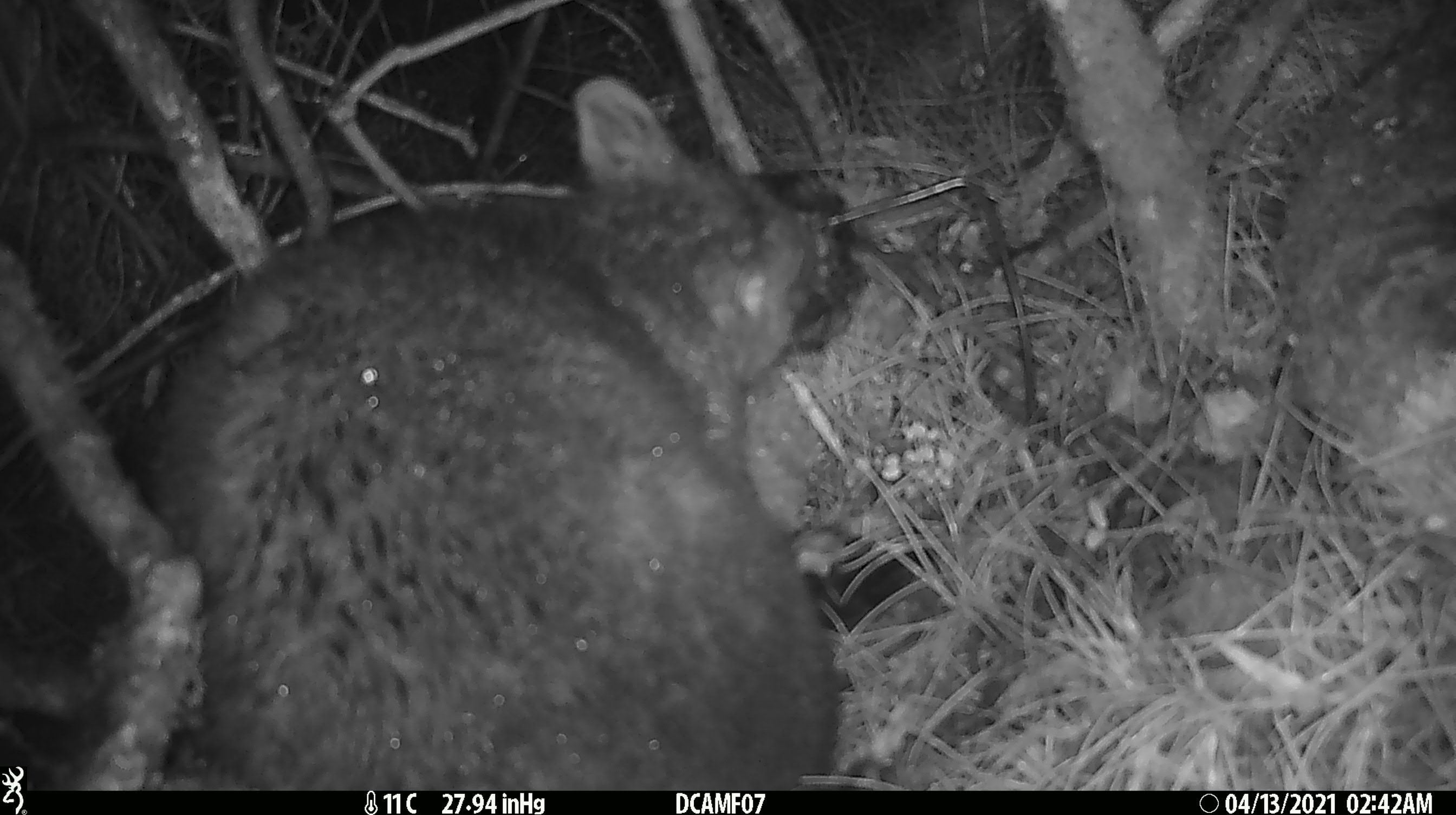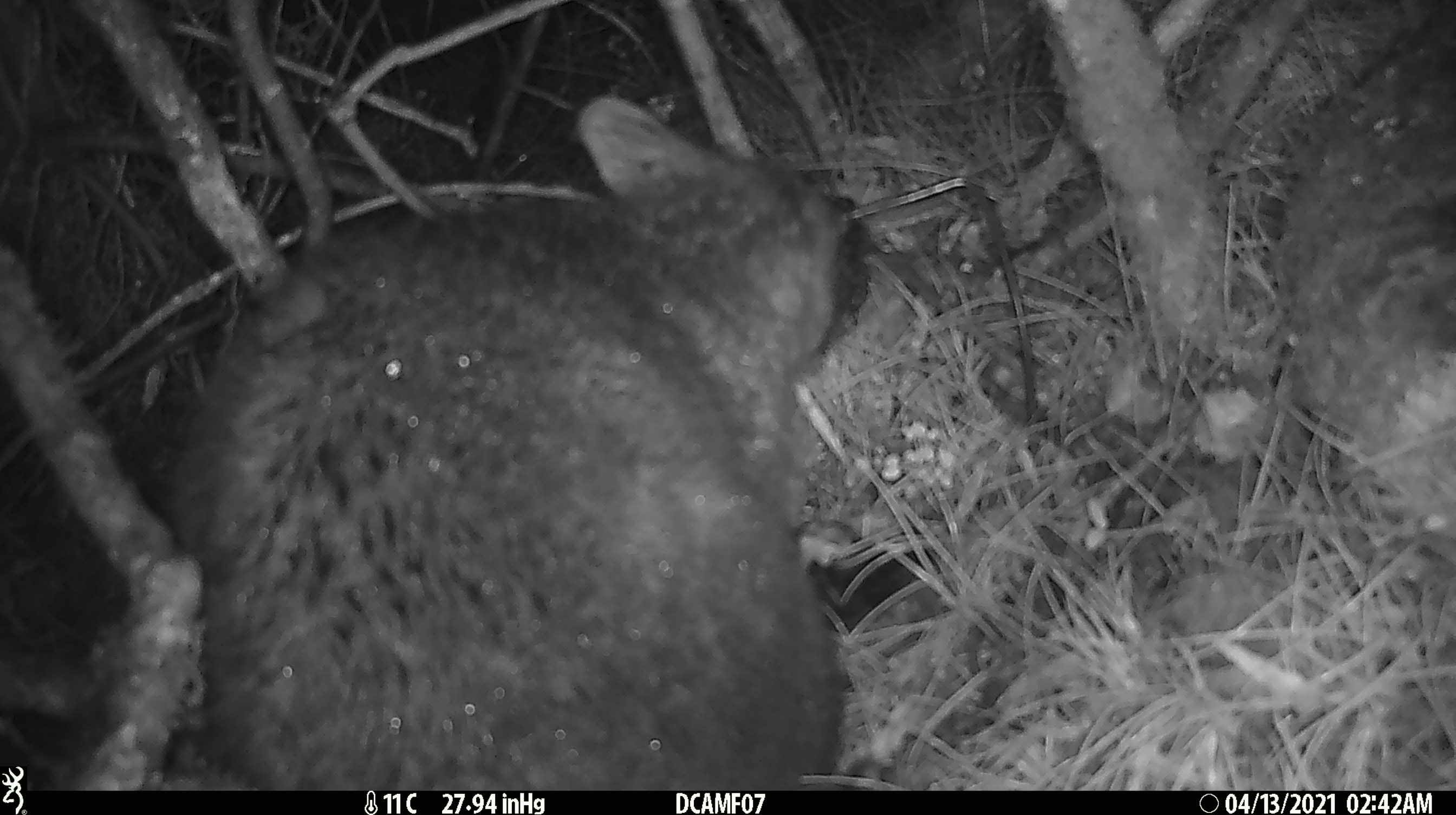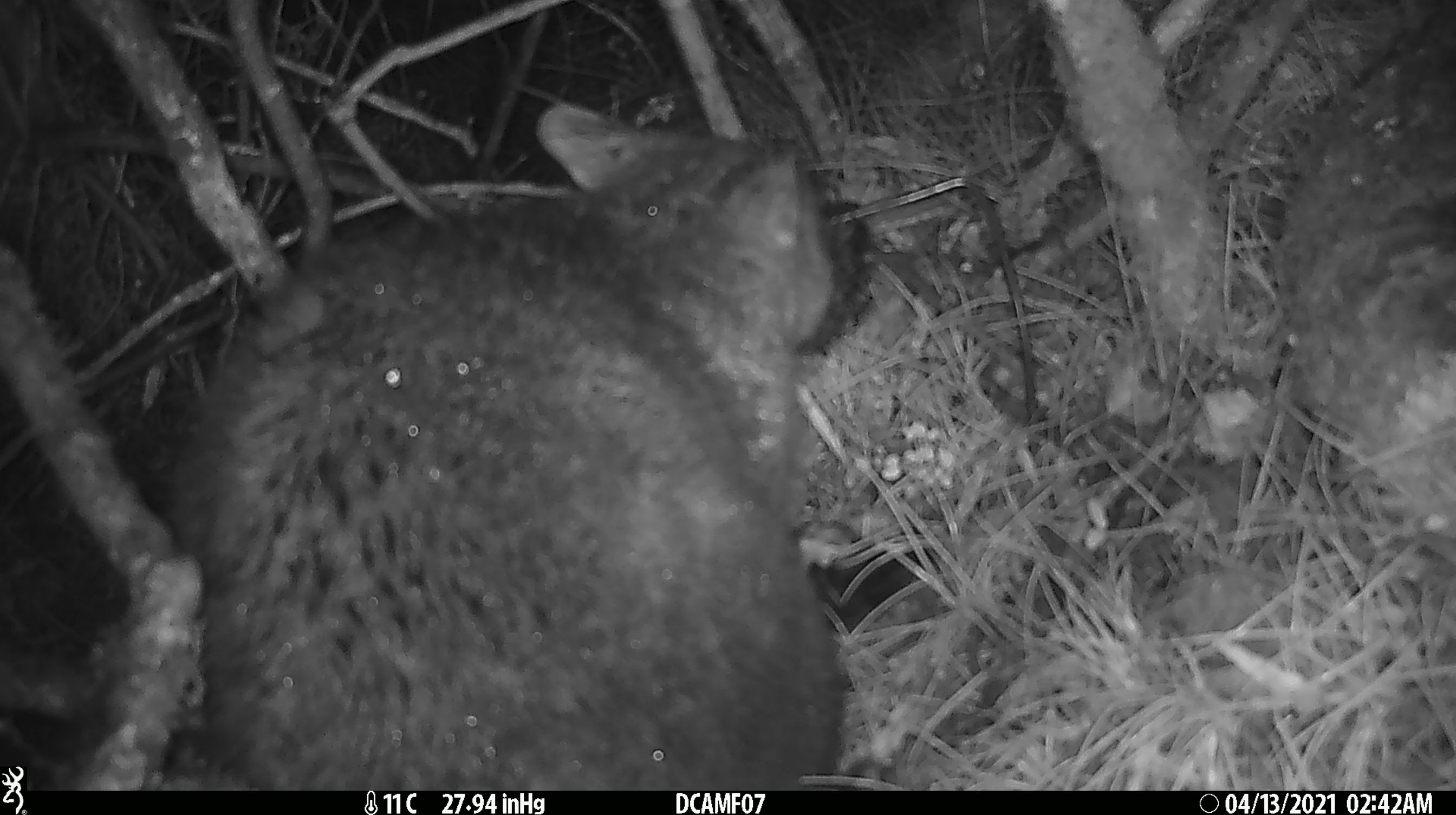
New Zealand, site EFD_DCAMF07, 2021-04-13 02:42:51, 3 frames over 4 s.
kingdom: Animalia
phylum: Chordata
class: Mammalia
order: Diprotodontia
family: Phalangeridae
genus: Trichosurus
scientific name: Trichosurus vulpecula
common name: common brushtail possum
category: possum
Possum (common brushtail possum) (Trichosurus vulpecula).